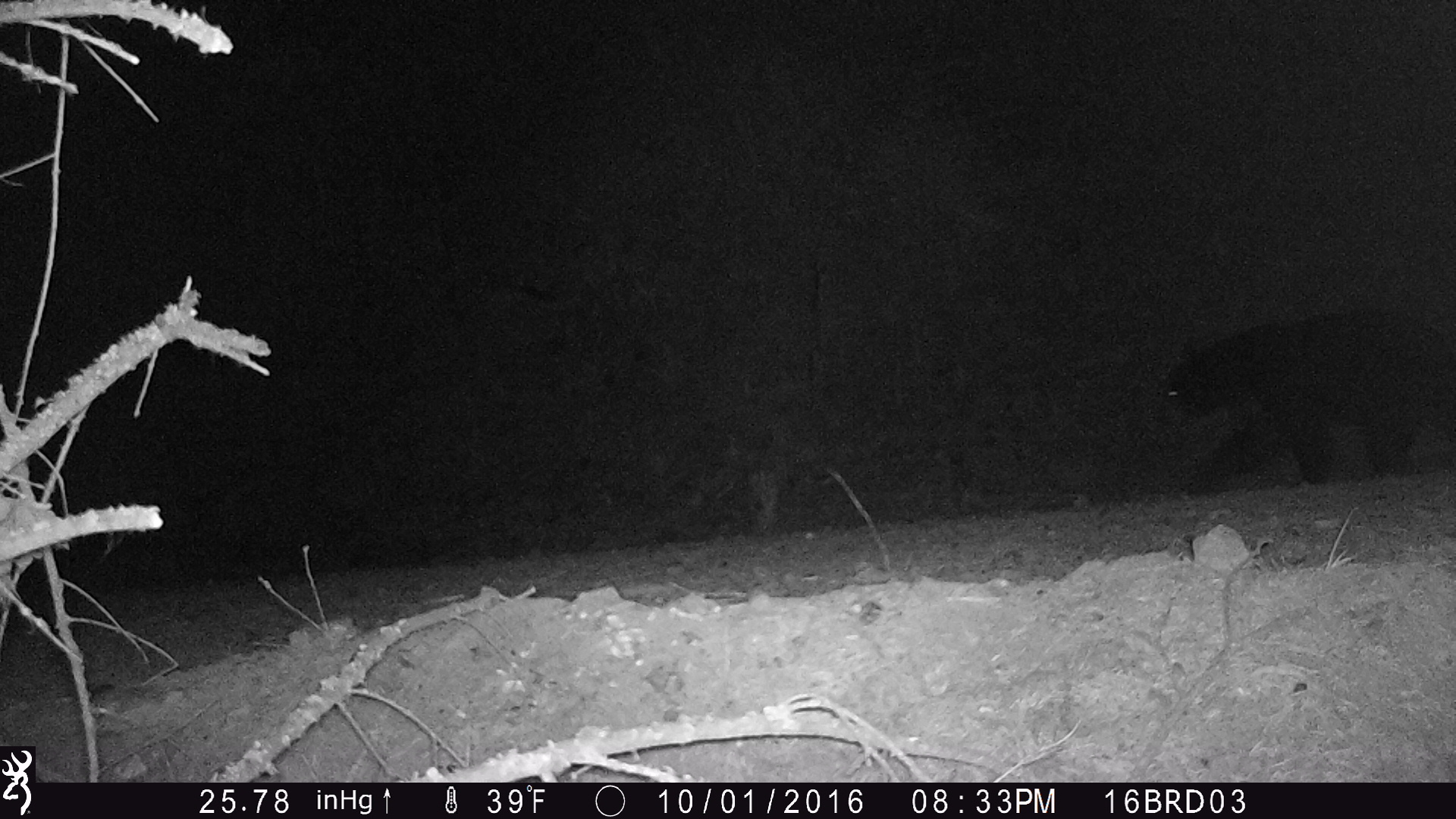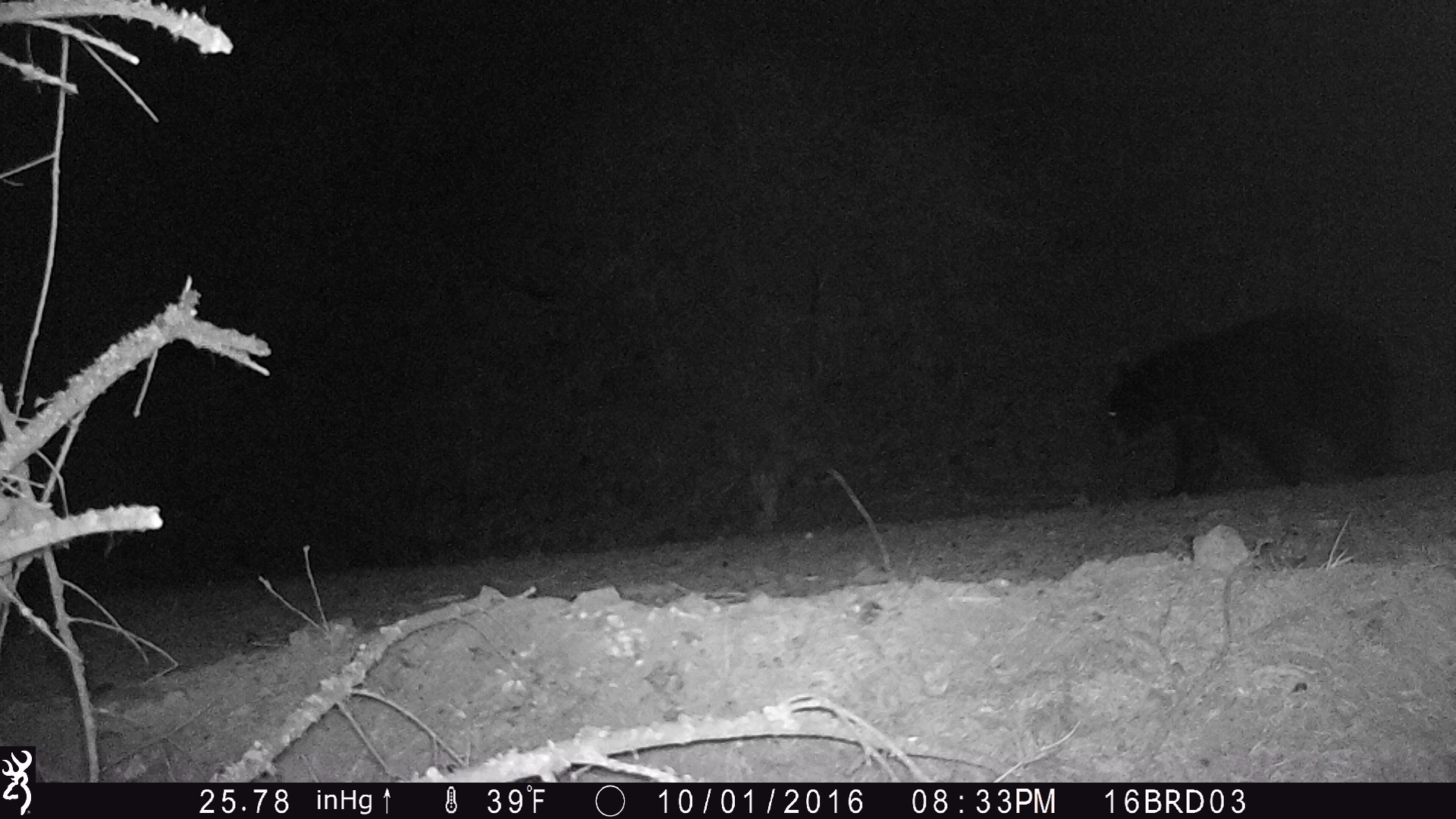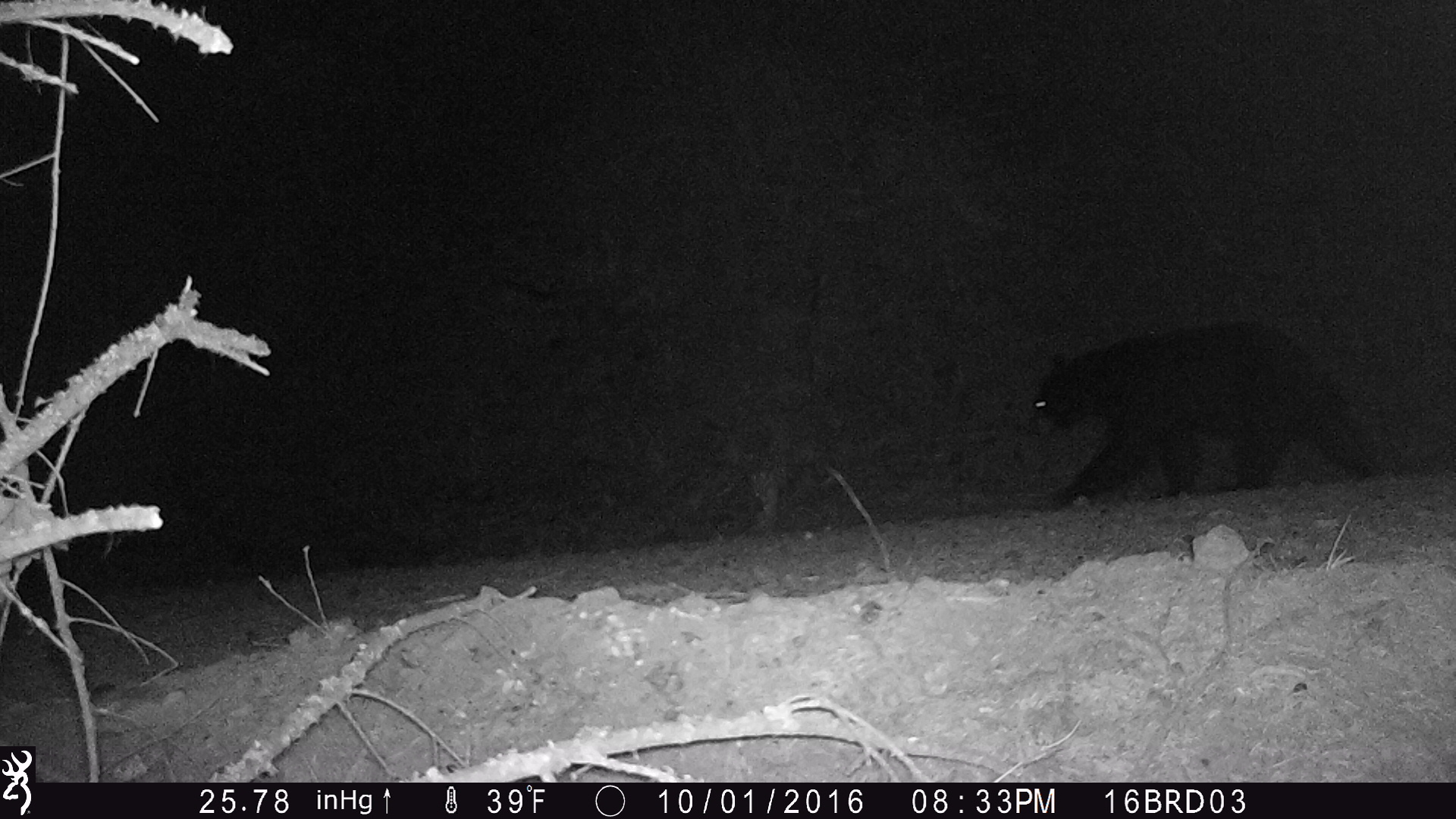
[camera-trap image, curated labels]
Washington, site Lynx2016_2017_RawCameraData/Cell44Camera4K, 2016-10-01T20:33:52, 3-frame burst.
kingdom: Animalia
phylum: Chordata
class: Mammalia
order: Carnivora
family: Ursidae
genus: Ursus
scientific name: Ursus americanus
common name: american black bear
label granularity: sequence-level